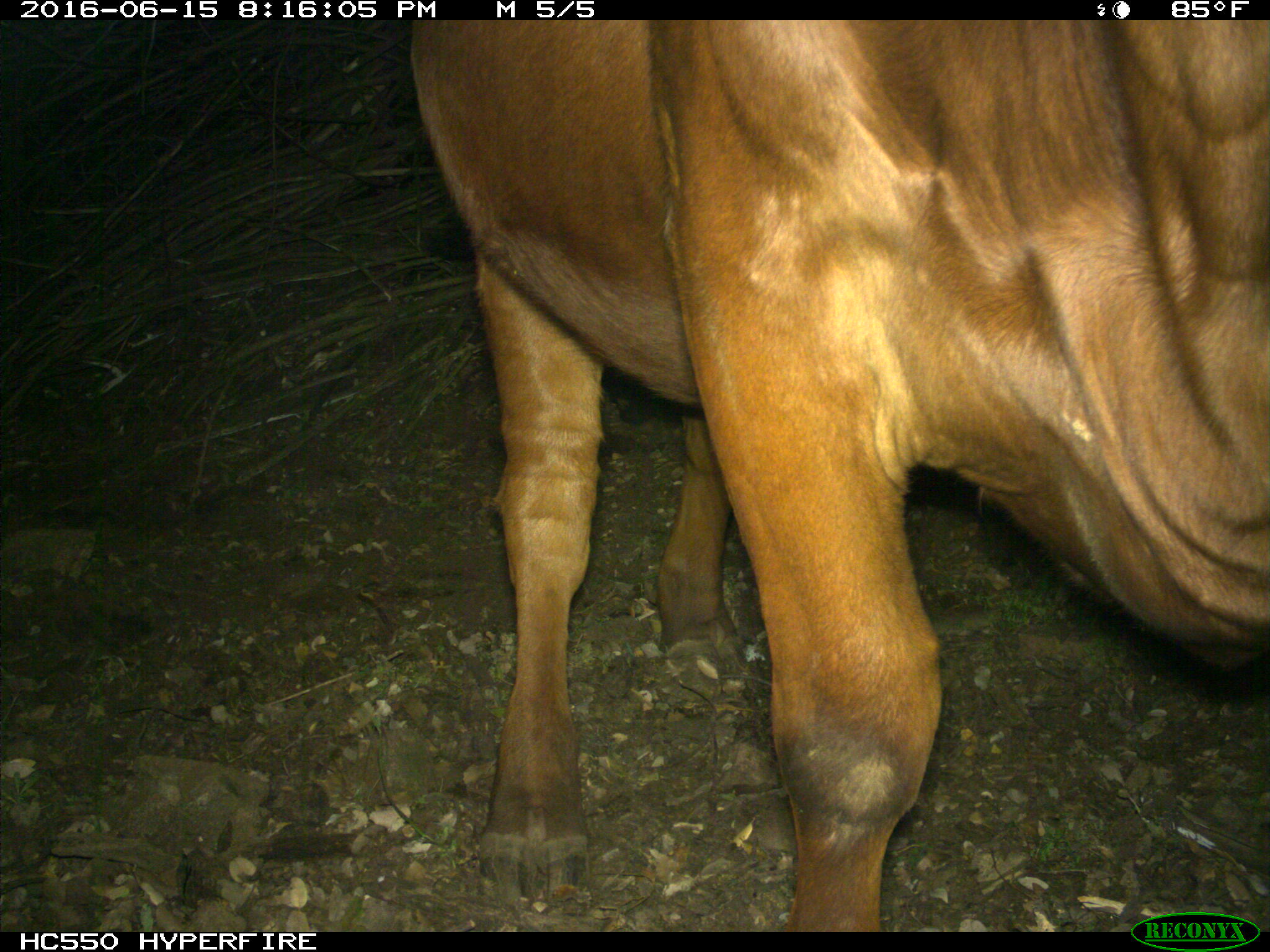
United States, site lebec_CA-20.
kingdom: Animalia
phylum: Chordata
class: Mammalia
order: Artiodactyla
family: Bovidae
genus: Bos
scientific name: Bos taurus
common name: domestic cow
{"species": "Bos taurus (domestic cow)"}